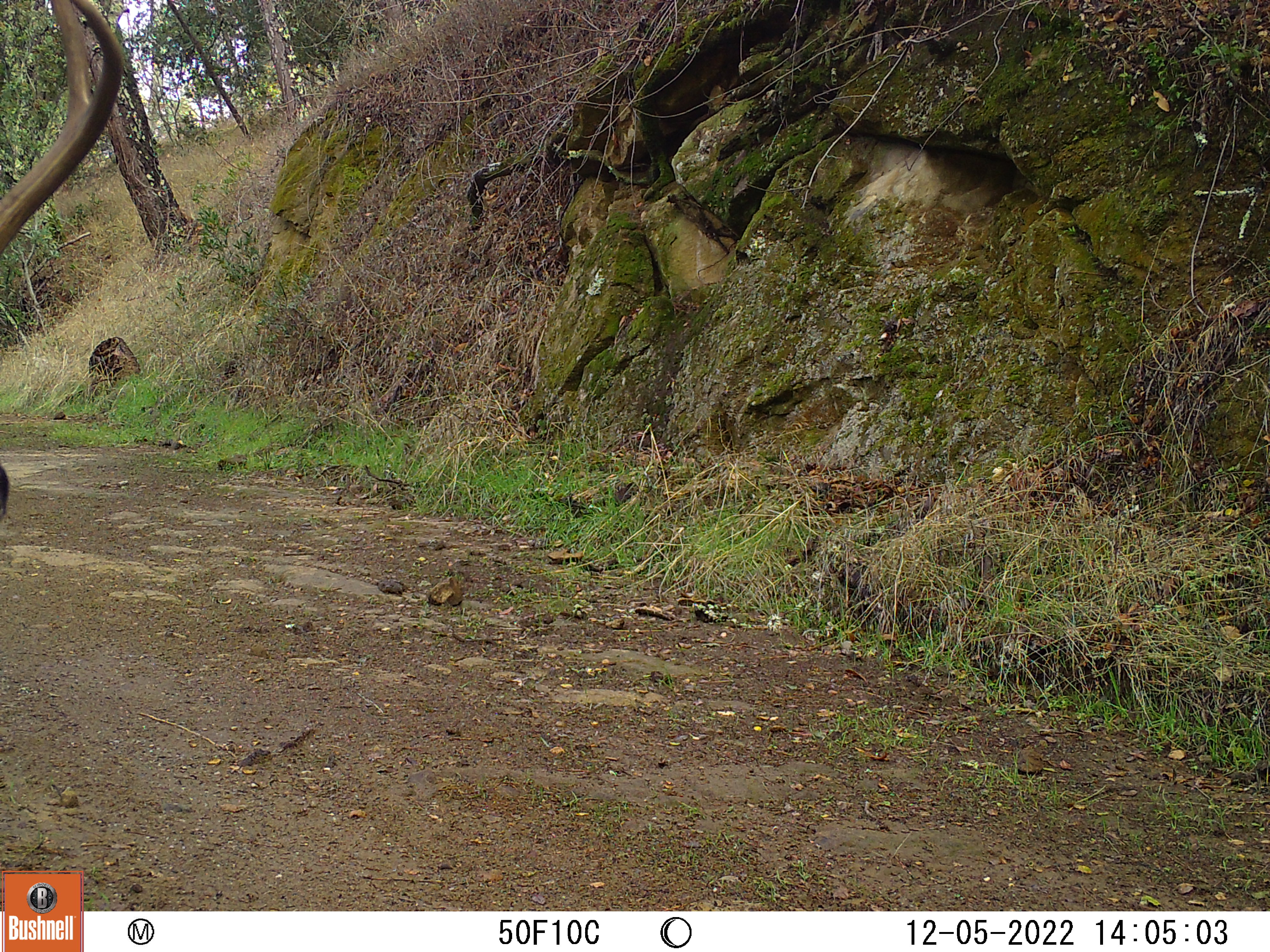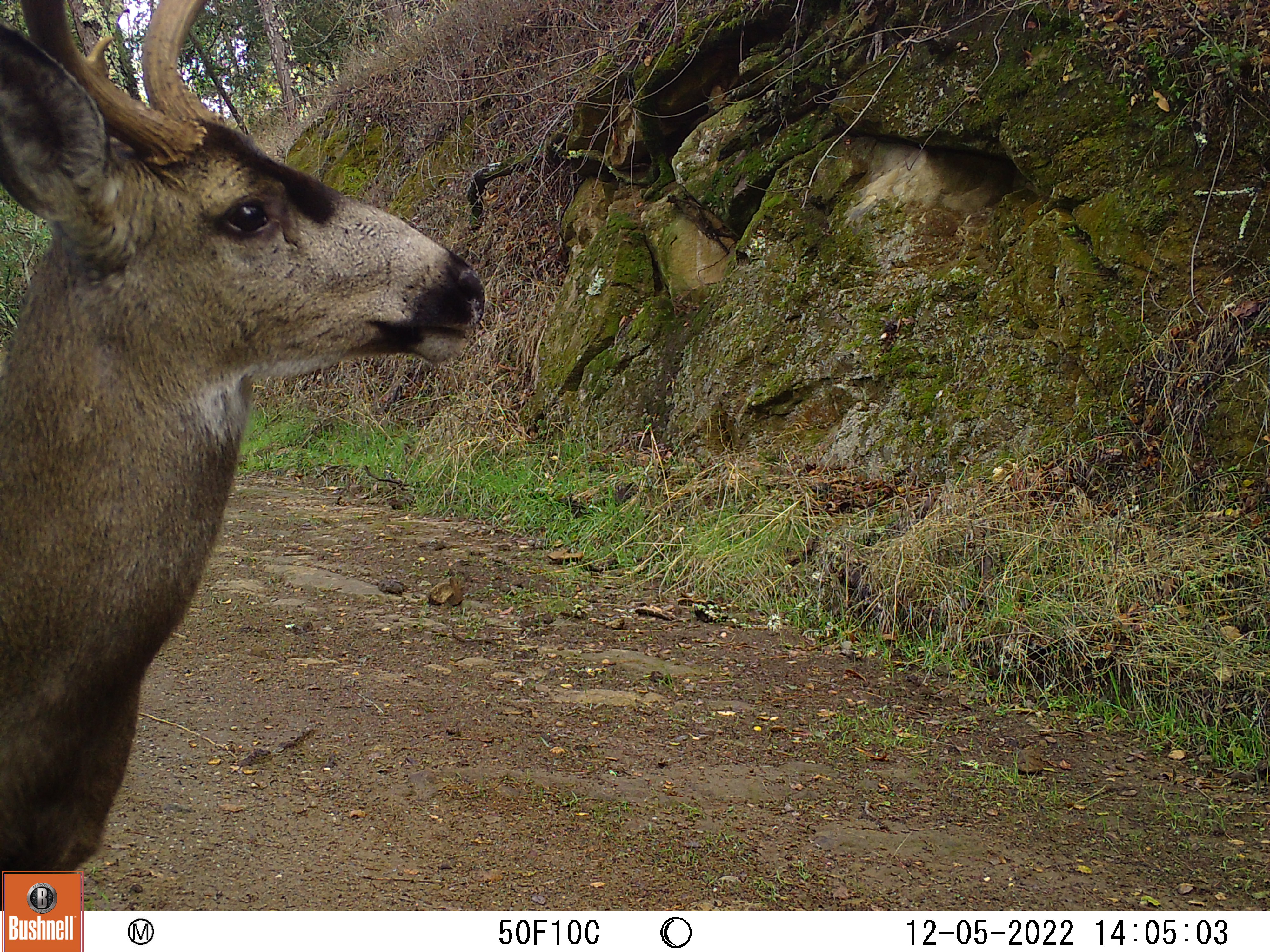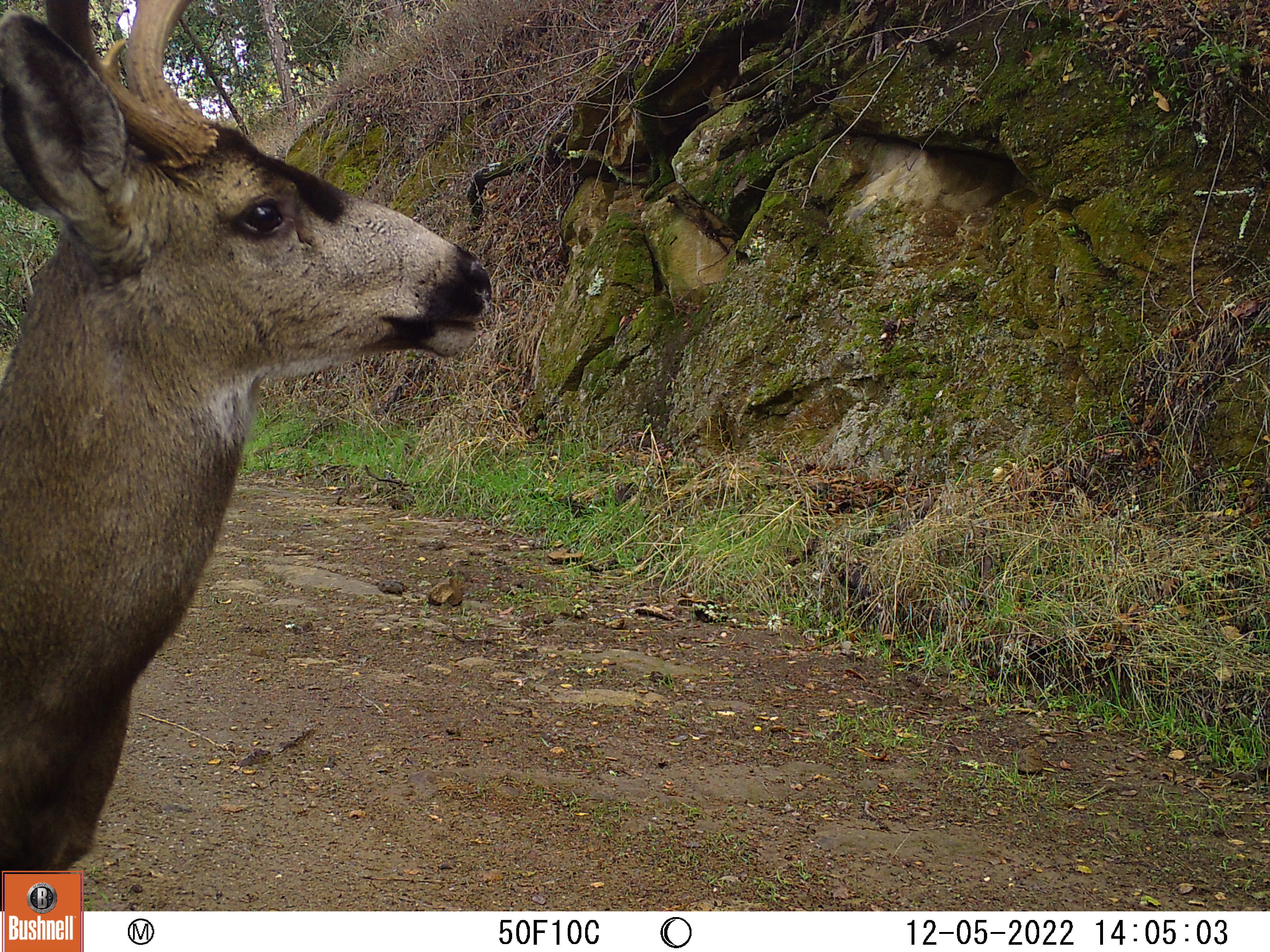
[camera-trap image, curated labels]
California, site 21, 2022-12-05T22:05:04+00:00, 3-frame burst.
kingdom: Animalia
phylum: Chordata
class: Mammalia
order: Artiodactyla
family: Cervidae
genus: Odocoileus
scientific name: Odocoileus hemionus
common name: mule deer